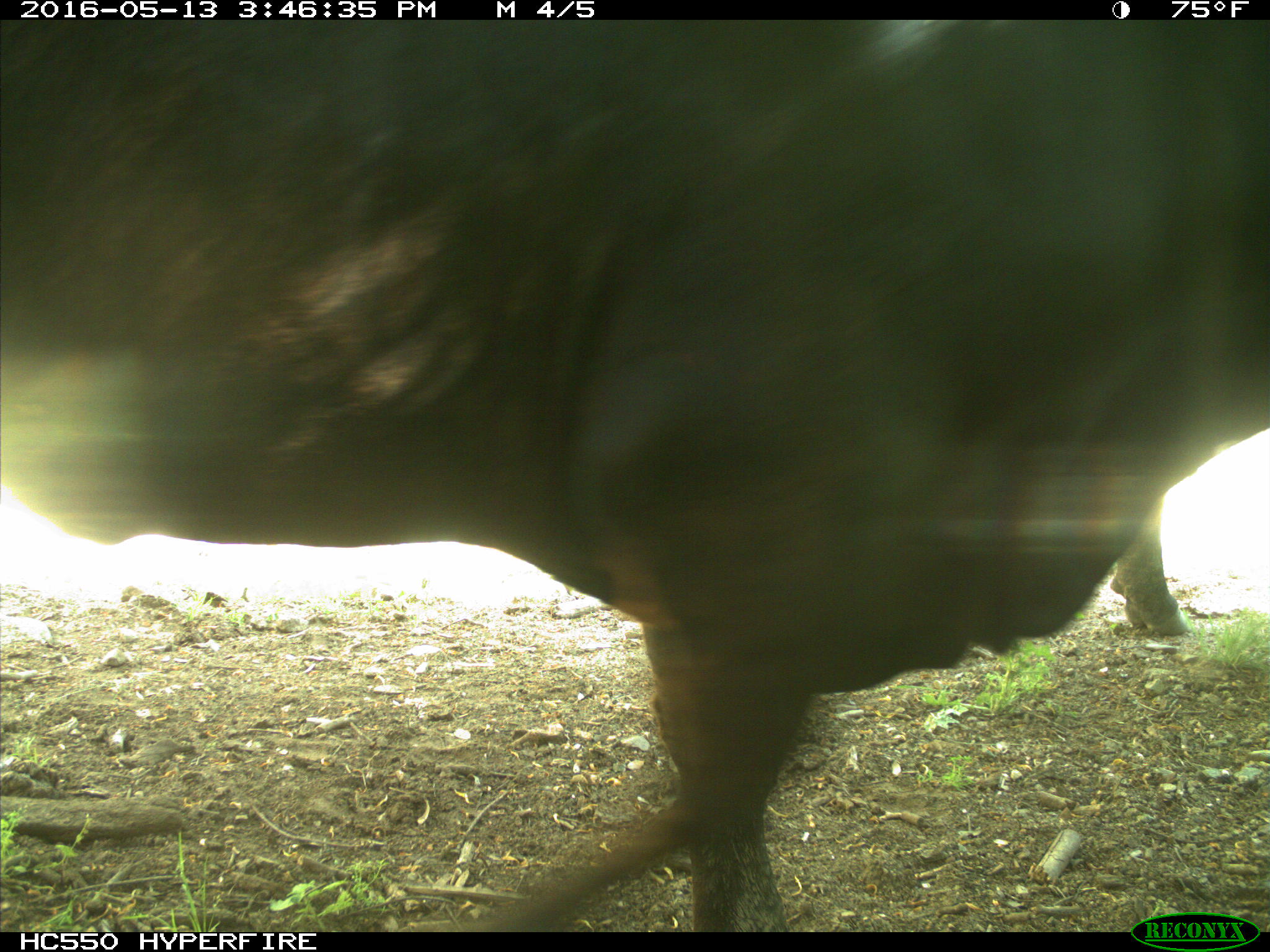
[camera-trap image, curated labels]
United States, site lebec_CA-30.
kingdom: Animalia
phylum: Chordata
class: Mammalia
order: Artiodactyla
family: Bovidae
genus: Bos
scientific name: Bos taurus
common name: domestic cow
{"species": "Bos taurus (domestic cow)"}